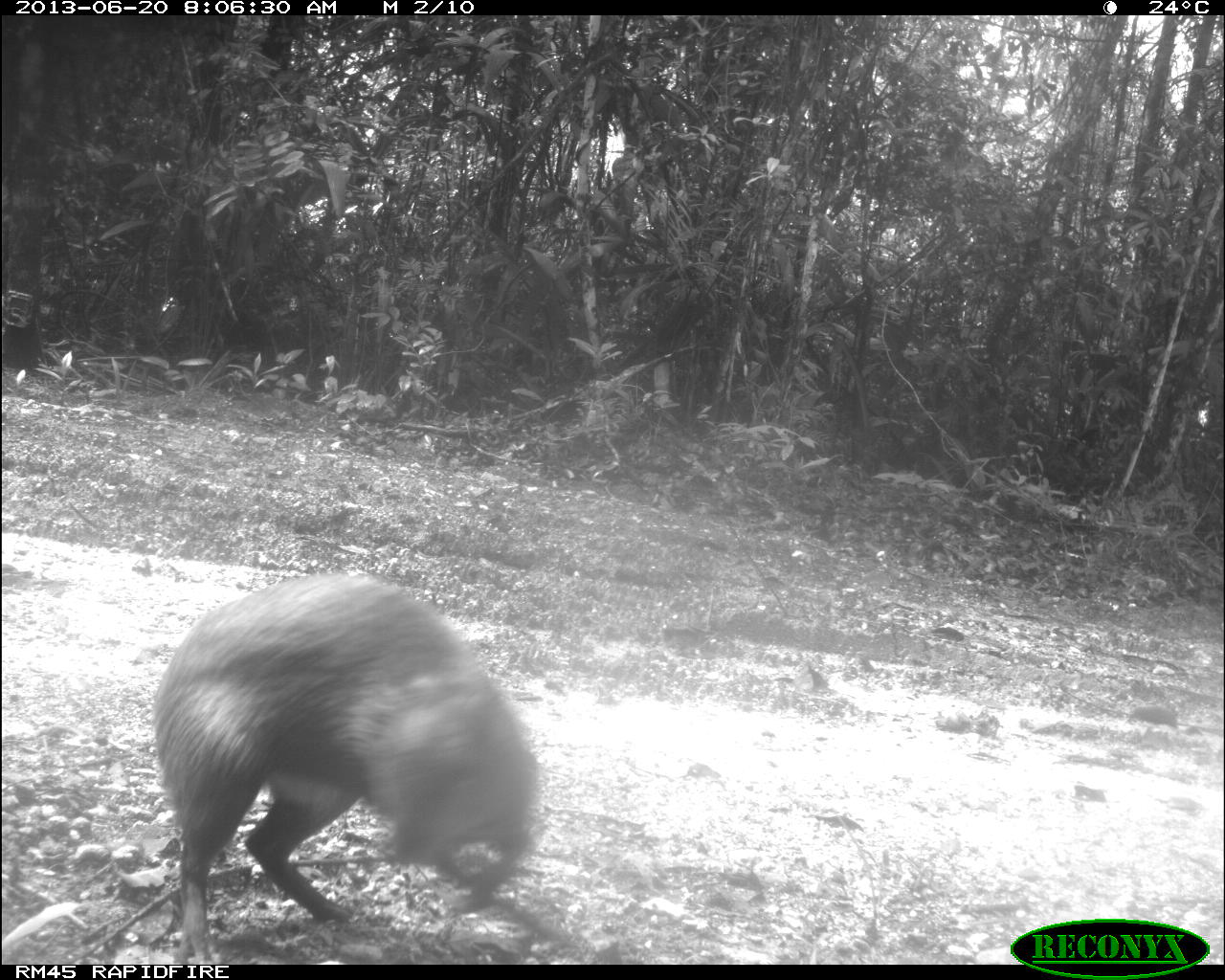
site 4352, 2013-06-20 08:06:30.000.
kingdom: Animalia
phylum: Chordata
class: Mammalia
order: Rodentia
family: Dasyproctidae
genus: Dasyprocta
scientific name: Dasyprocta punctata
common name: central american agouti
Dasyprocta punctata (central american agouti), count 1.